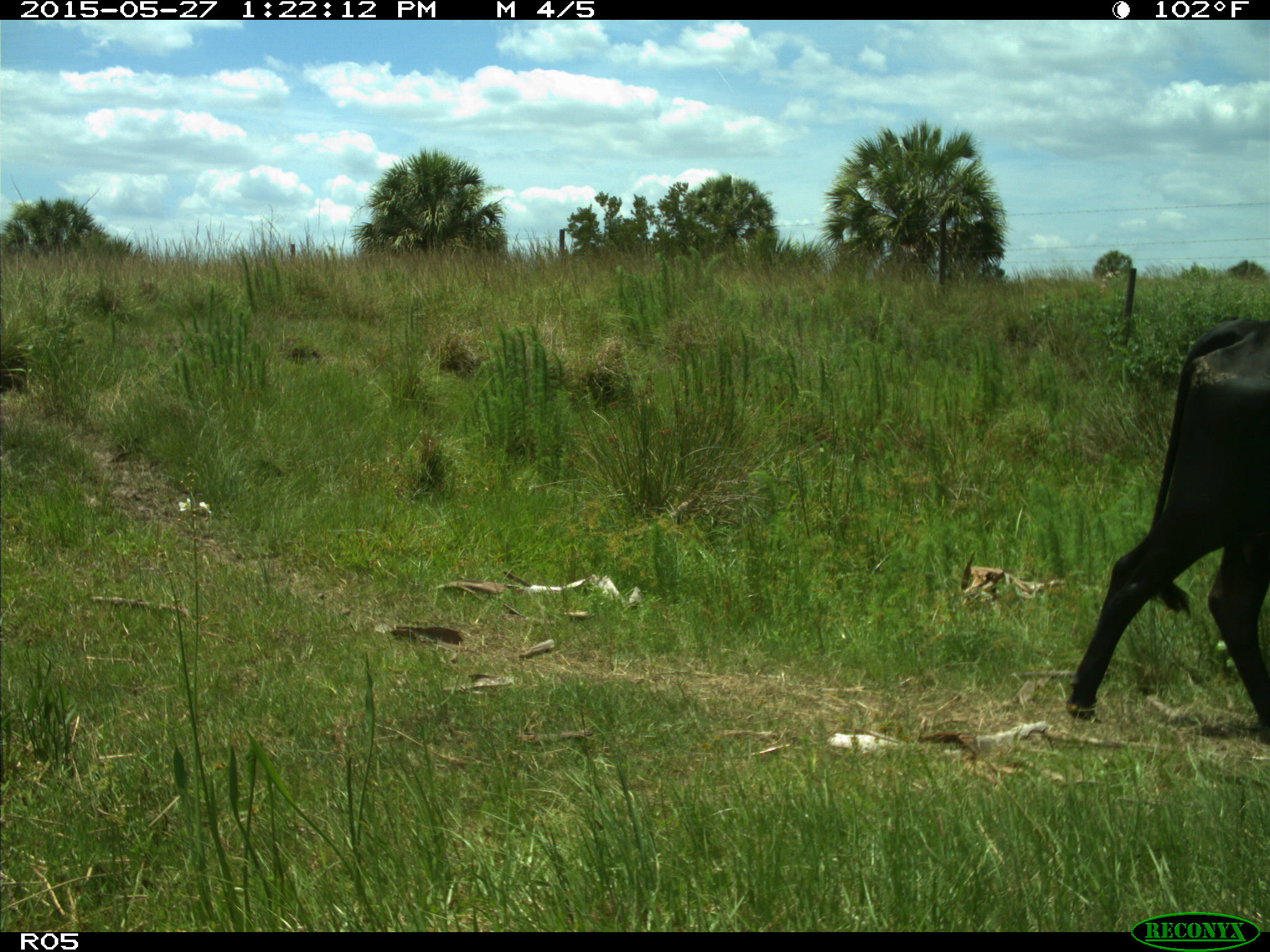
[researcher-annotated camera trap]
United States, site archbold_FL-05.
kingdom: Animalia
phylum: Chordata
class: Mammalia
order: Artiodactyla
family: Bovidae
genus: Bos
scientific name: Bos taurus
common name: domestic cow